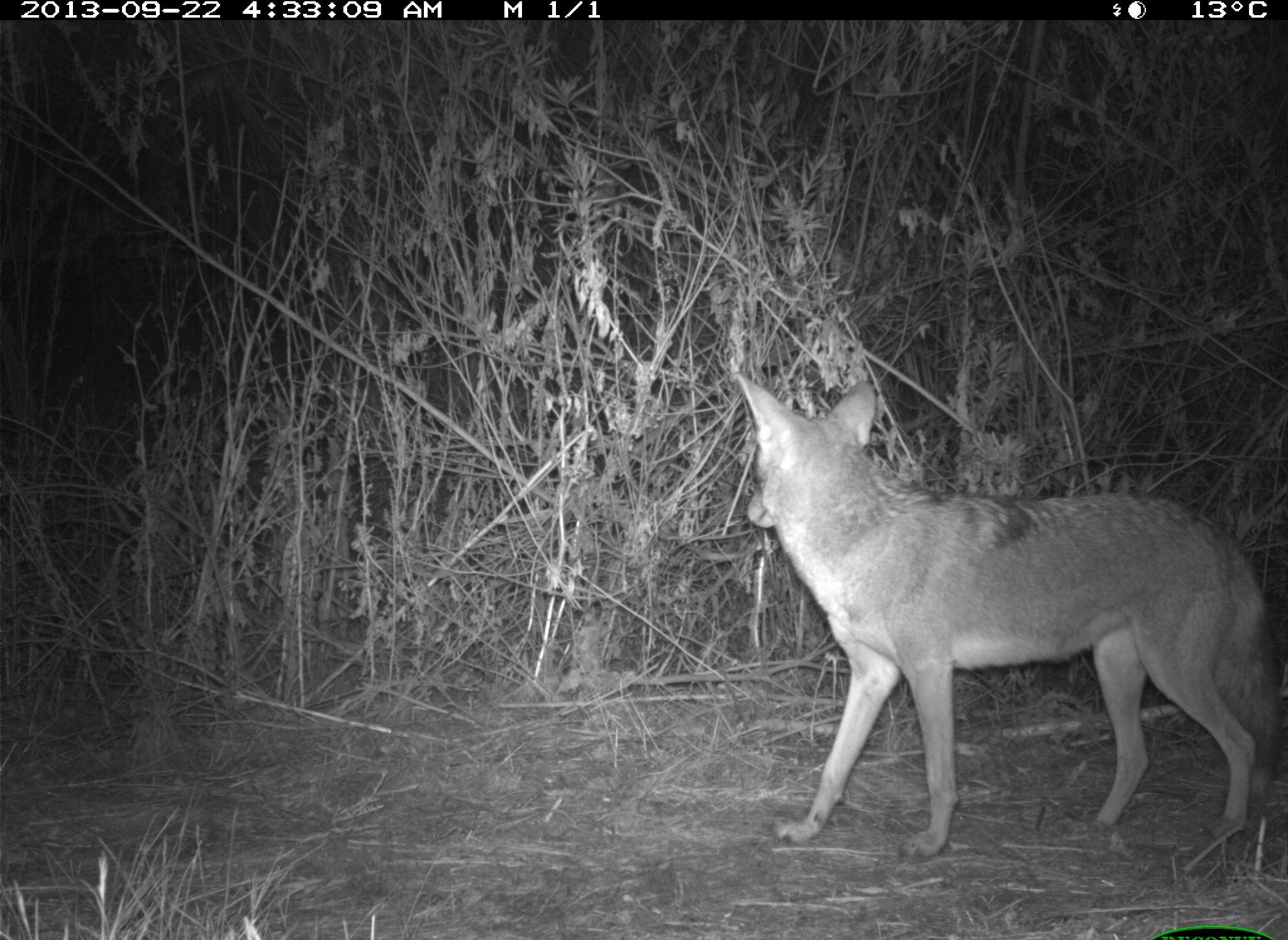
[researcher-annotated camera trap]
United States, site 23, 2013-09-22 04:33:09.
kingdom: Animalia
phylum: Chordata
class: Mammalia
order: Carnivora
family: Canidae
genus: Canis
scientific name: Canis latrans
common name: coyote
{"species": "coyote (Canis latrans)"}